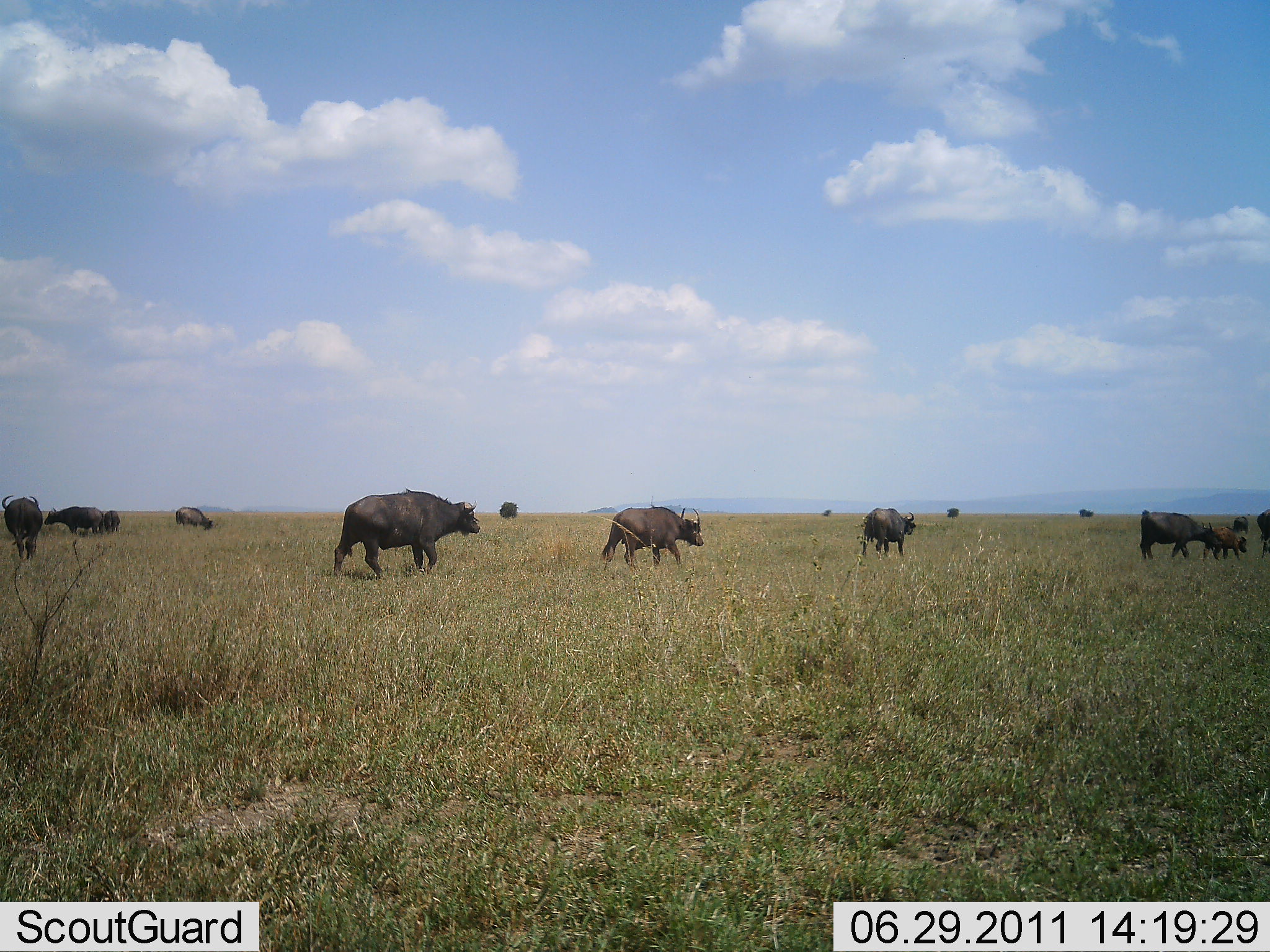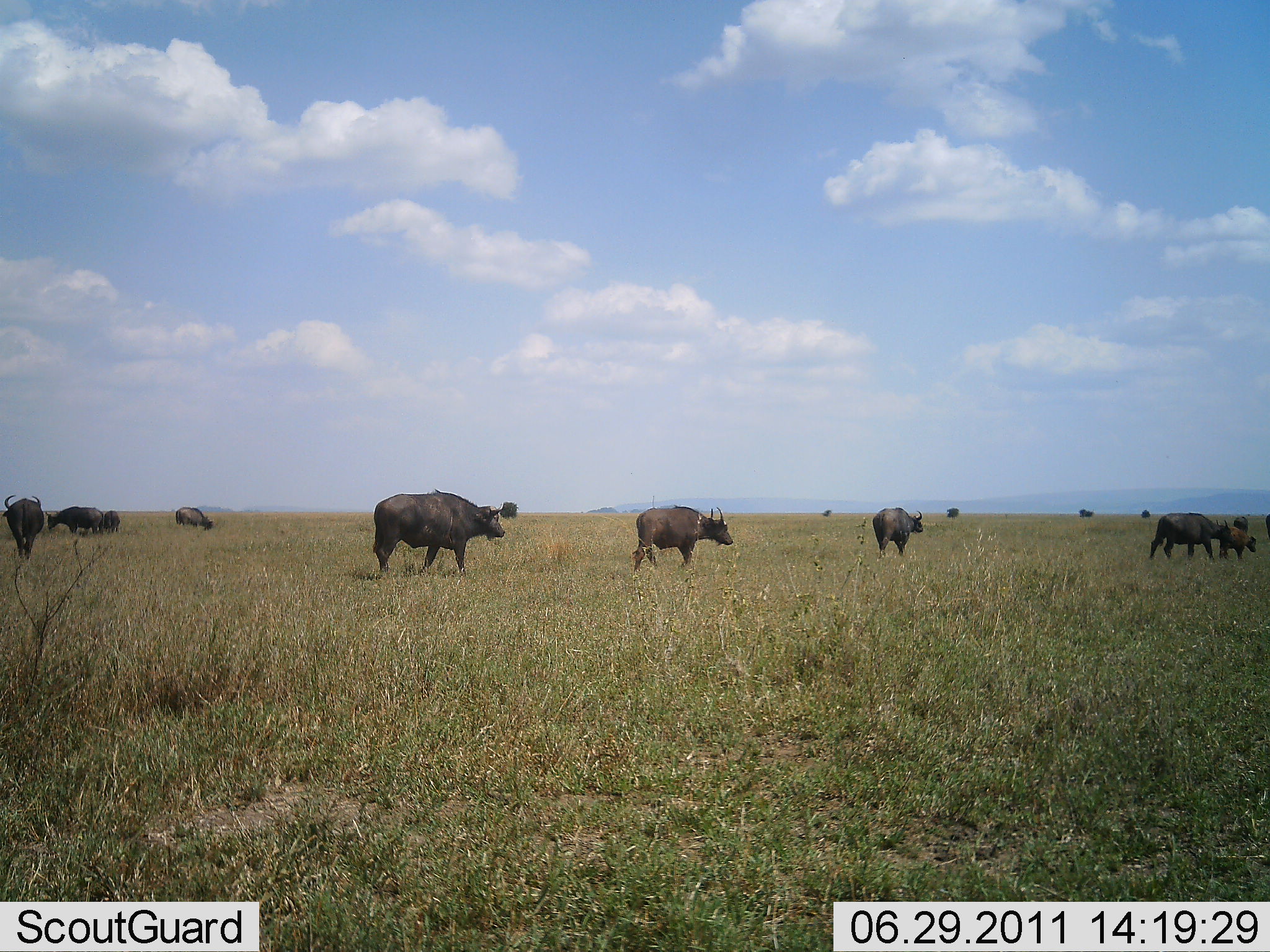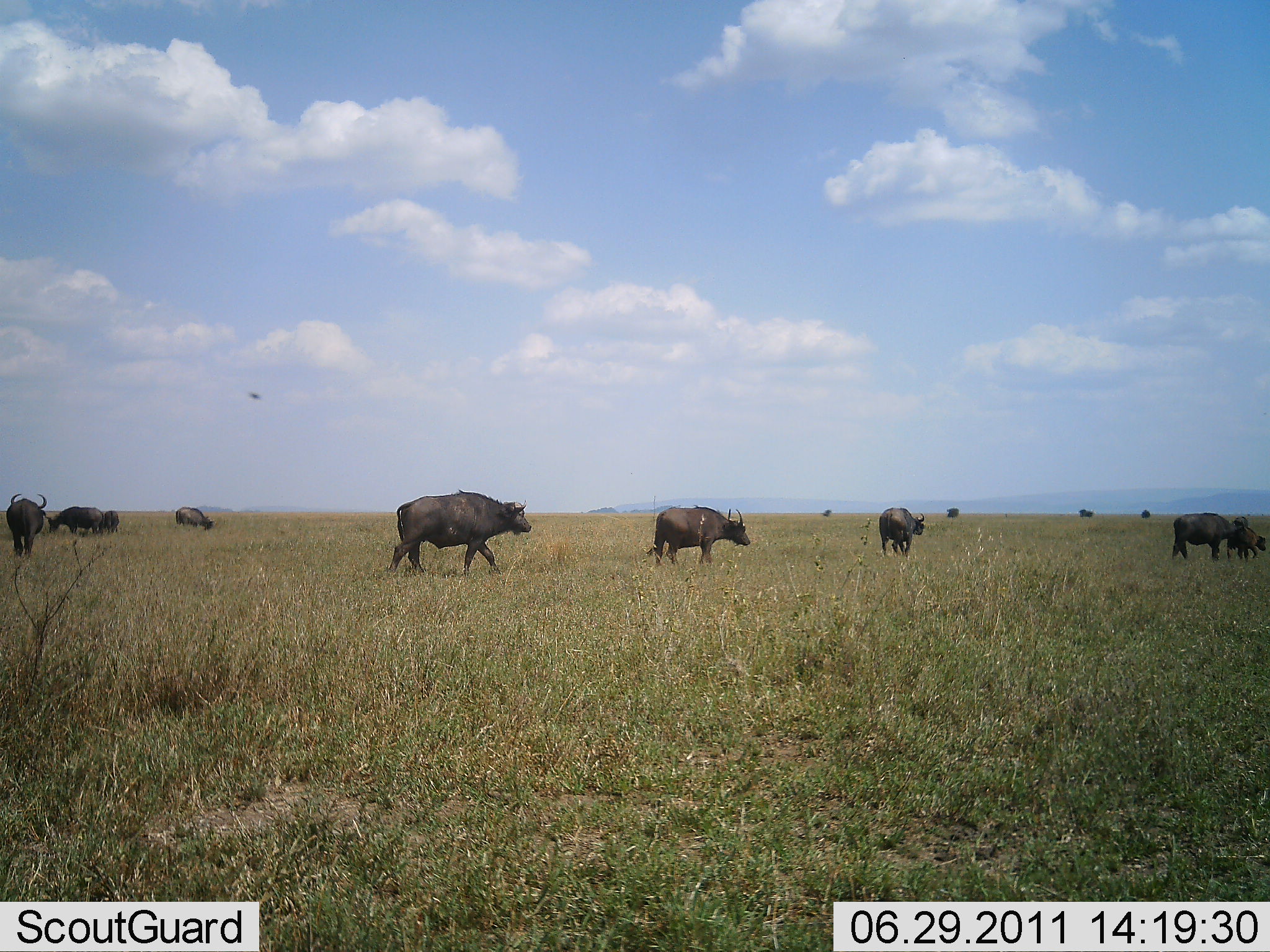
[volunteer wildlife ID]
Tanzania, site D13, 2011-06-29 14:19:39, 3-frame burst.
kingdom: Animalia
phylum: Chordata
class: Mammalia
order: Artiodactyla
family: Bovidae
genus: Syncerus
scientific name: Syncerus caffer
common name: cape buffalo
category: buffalo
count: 11-50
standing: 50%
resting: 8%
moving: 92%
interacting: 8%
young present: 42%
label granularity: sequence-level